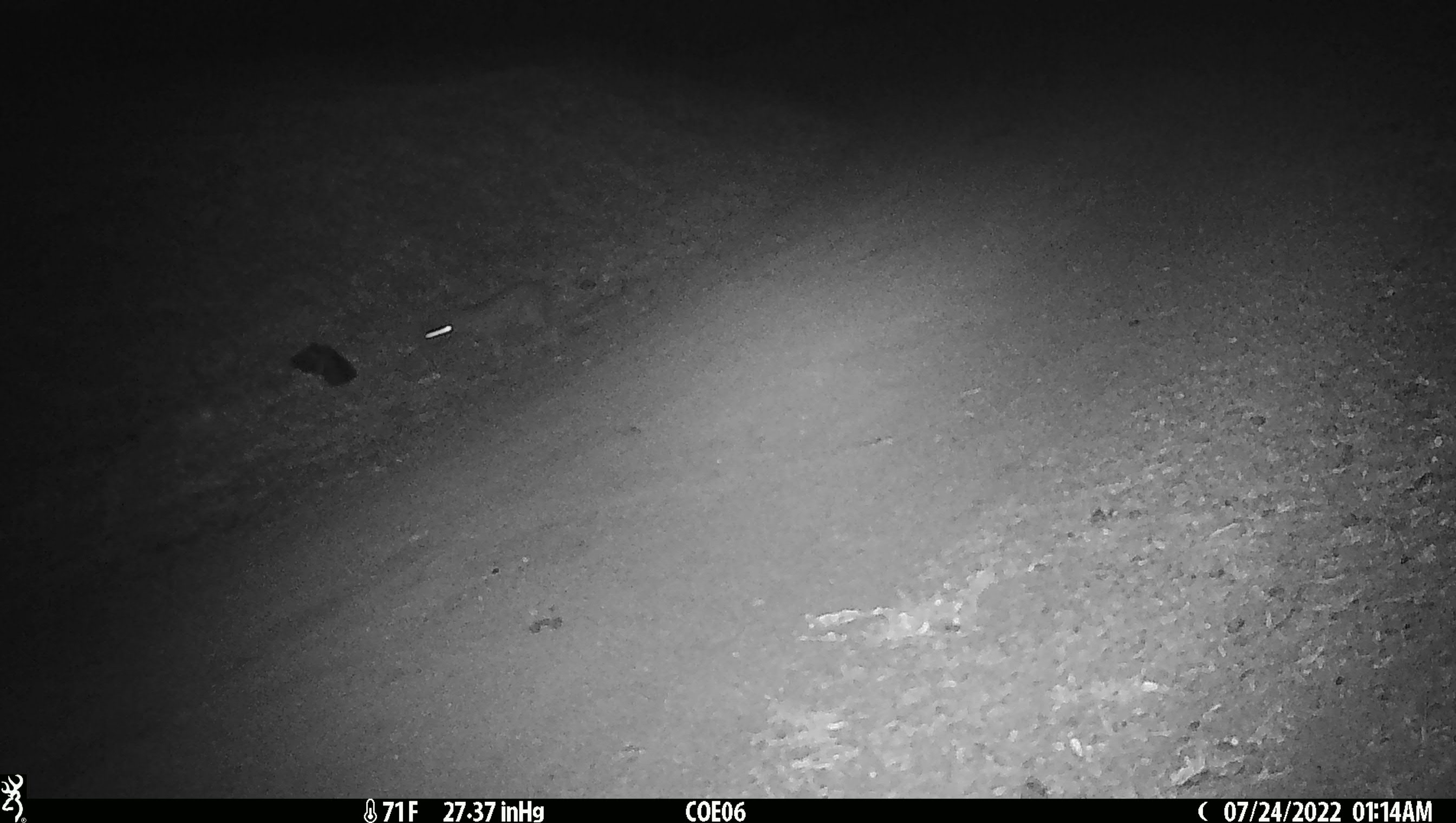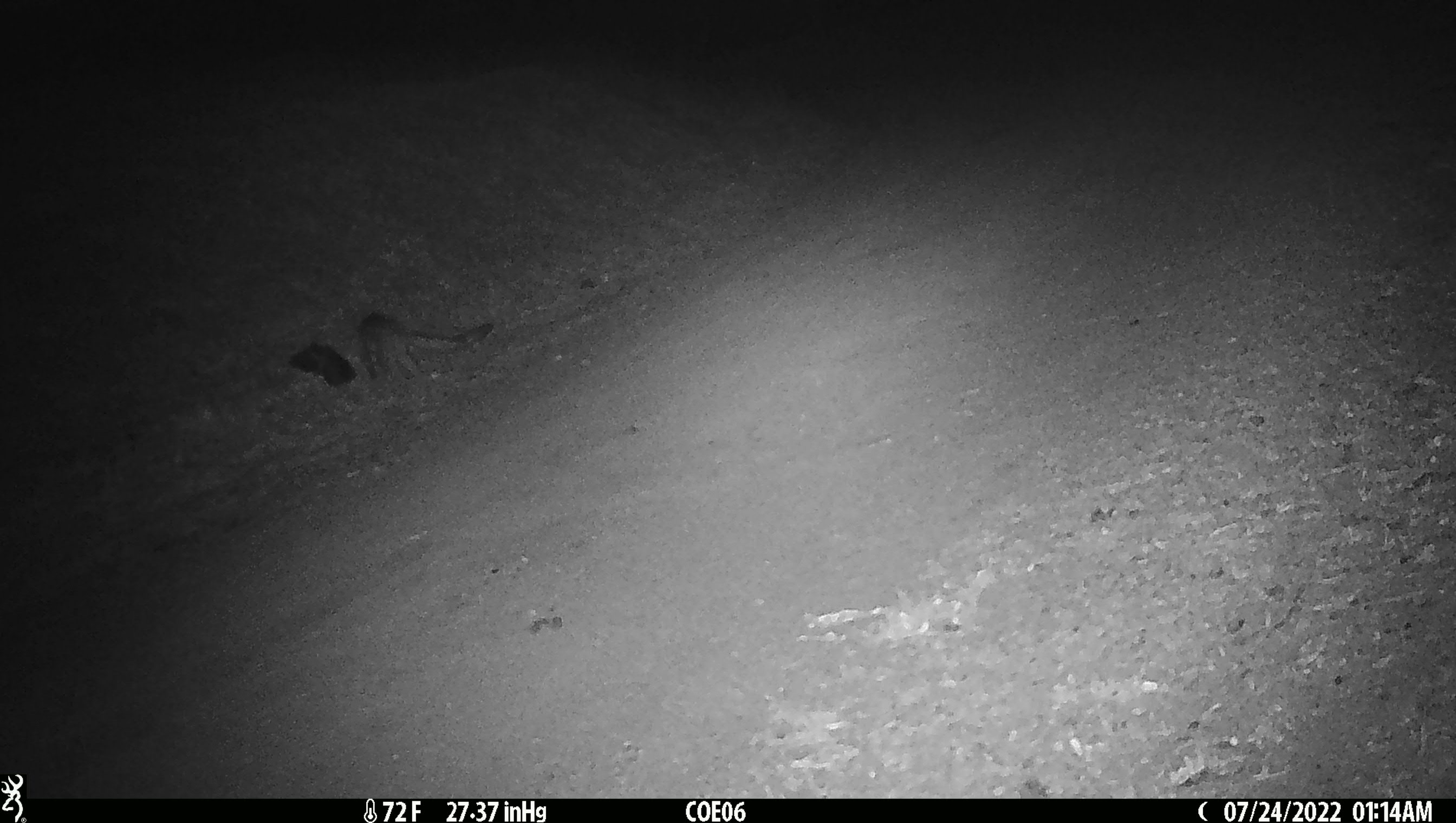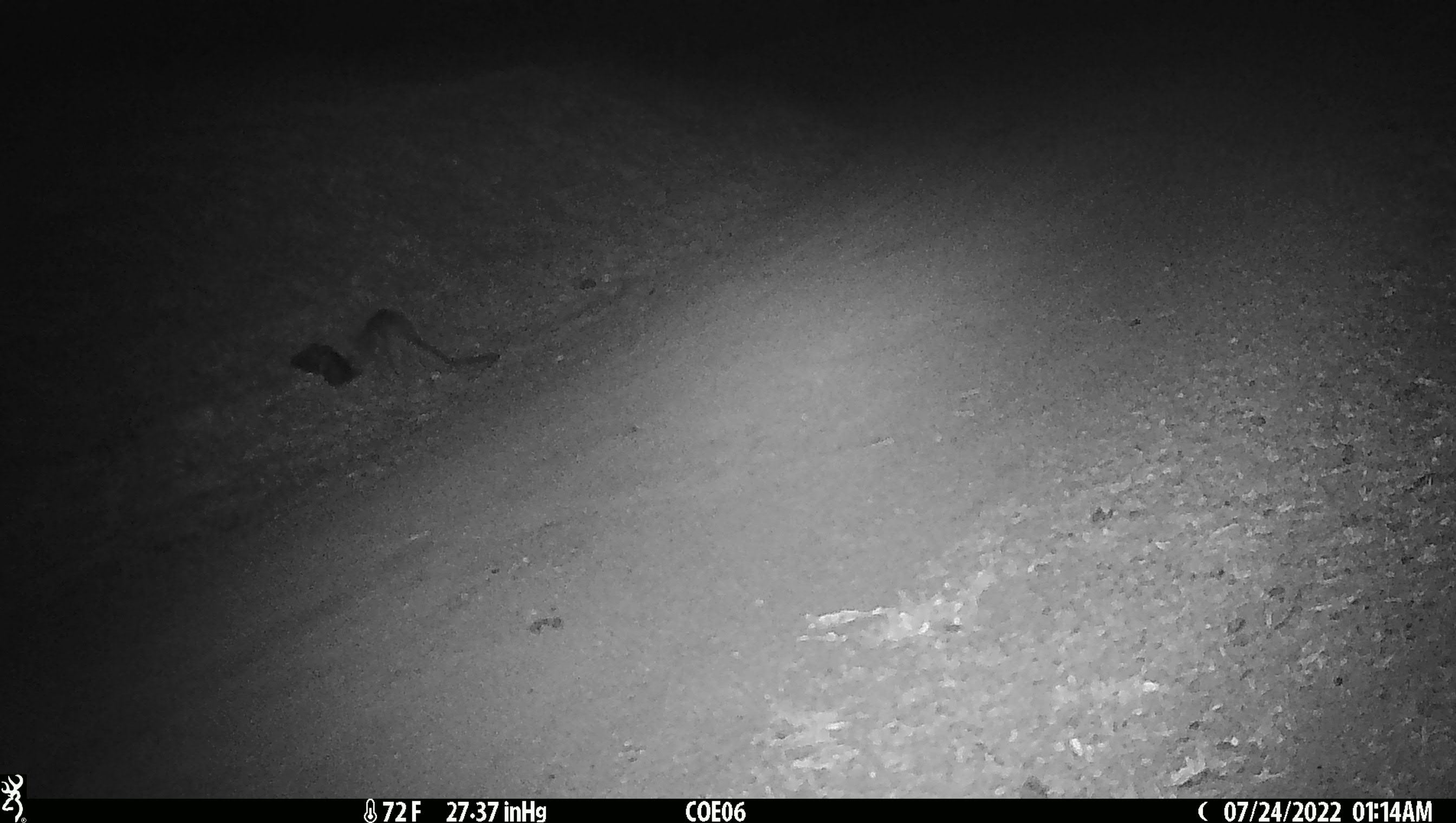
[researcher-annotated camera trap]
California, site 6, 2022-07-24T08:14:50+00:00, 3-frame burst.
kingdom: Animalia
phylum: Chordata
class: Mammalia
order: Carnivora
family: Felidae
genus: Lynx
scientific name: Lynx rufus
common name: bobcat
Bobcat (Lynx rufus).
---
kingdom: Animalia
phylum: Chordata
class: Mammalia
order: Carnivora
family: Canidae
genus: Urocyon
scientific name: Urocyon cinereoargenteus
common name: gray fox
Gray fox (Urocyon cinereoargenteus).